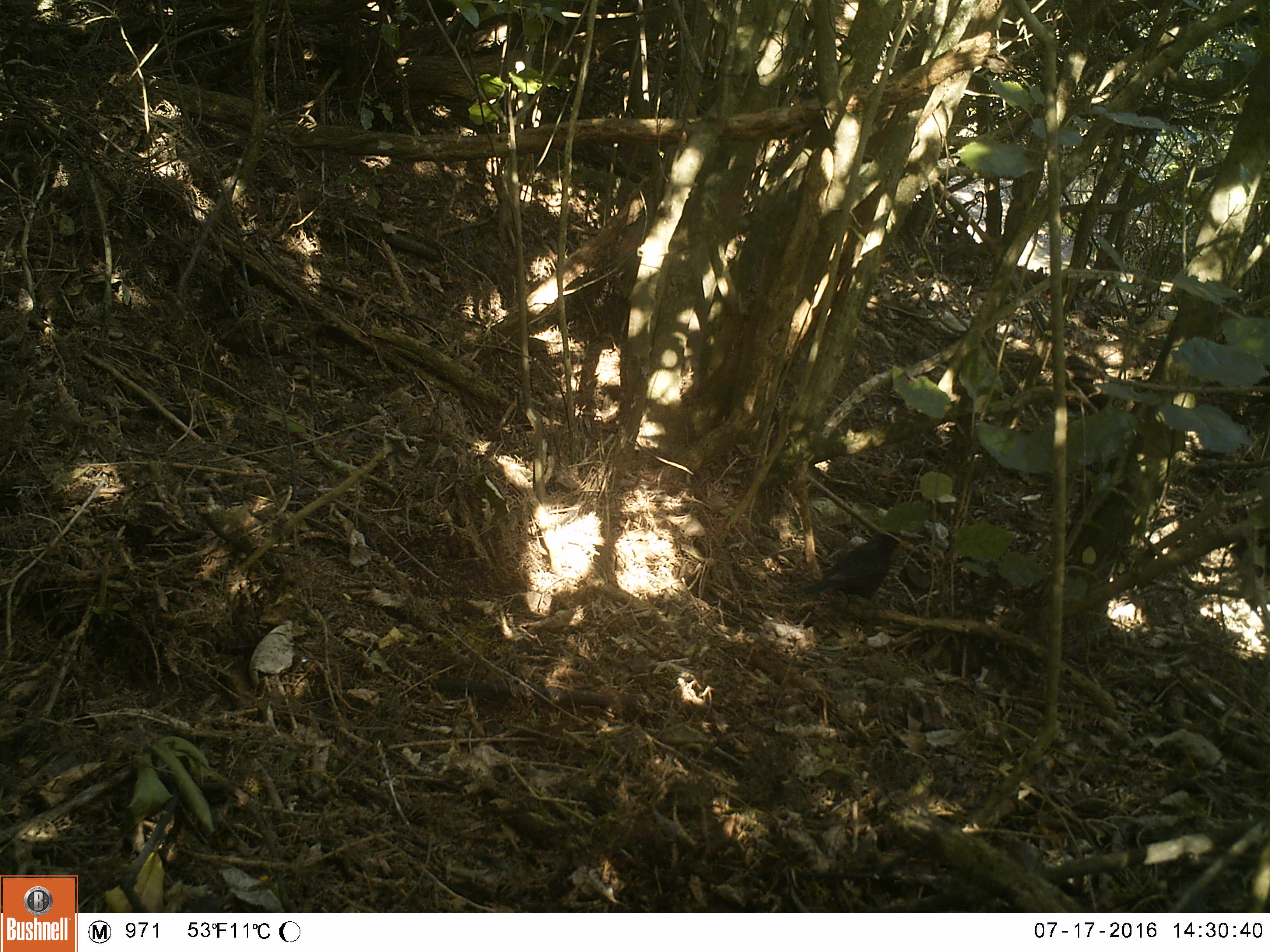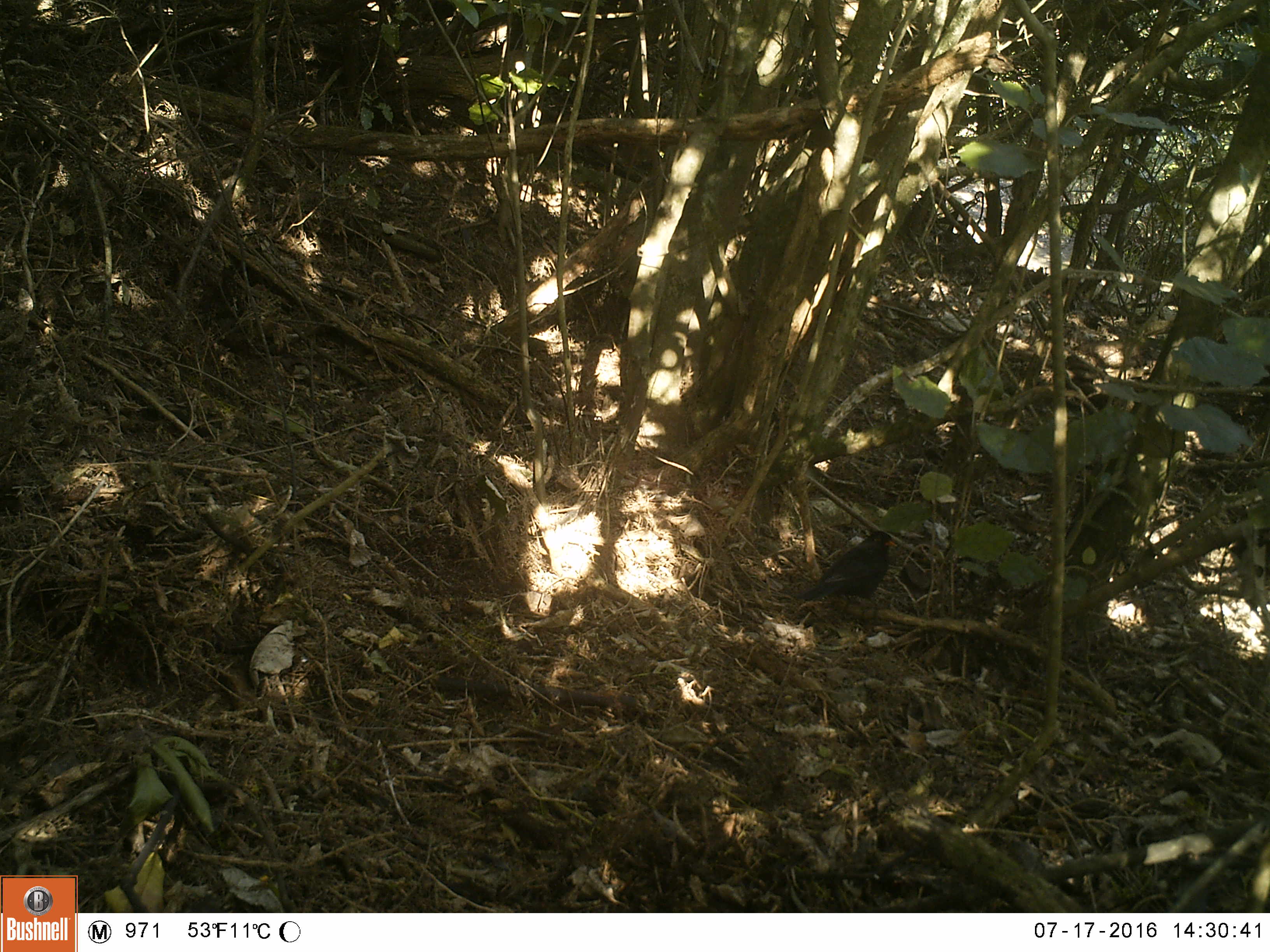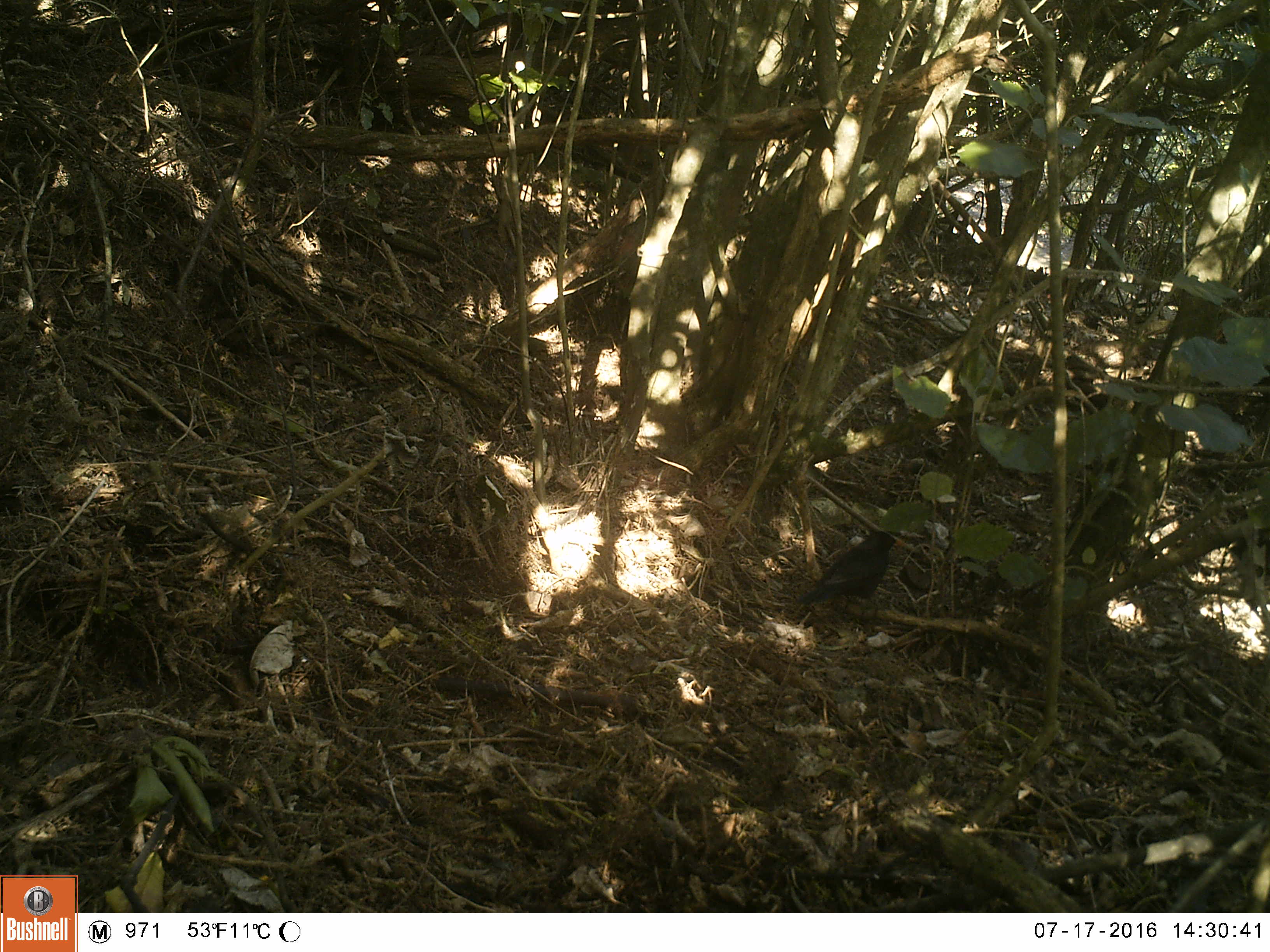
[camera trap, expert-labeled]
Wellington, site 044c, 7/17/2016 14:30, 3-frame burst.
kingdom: Animalia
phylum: Chordata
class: Aves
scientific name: Aves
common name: bird